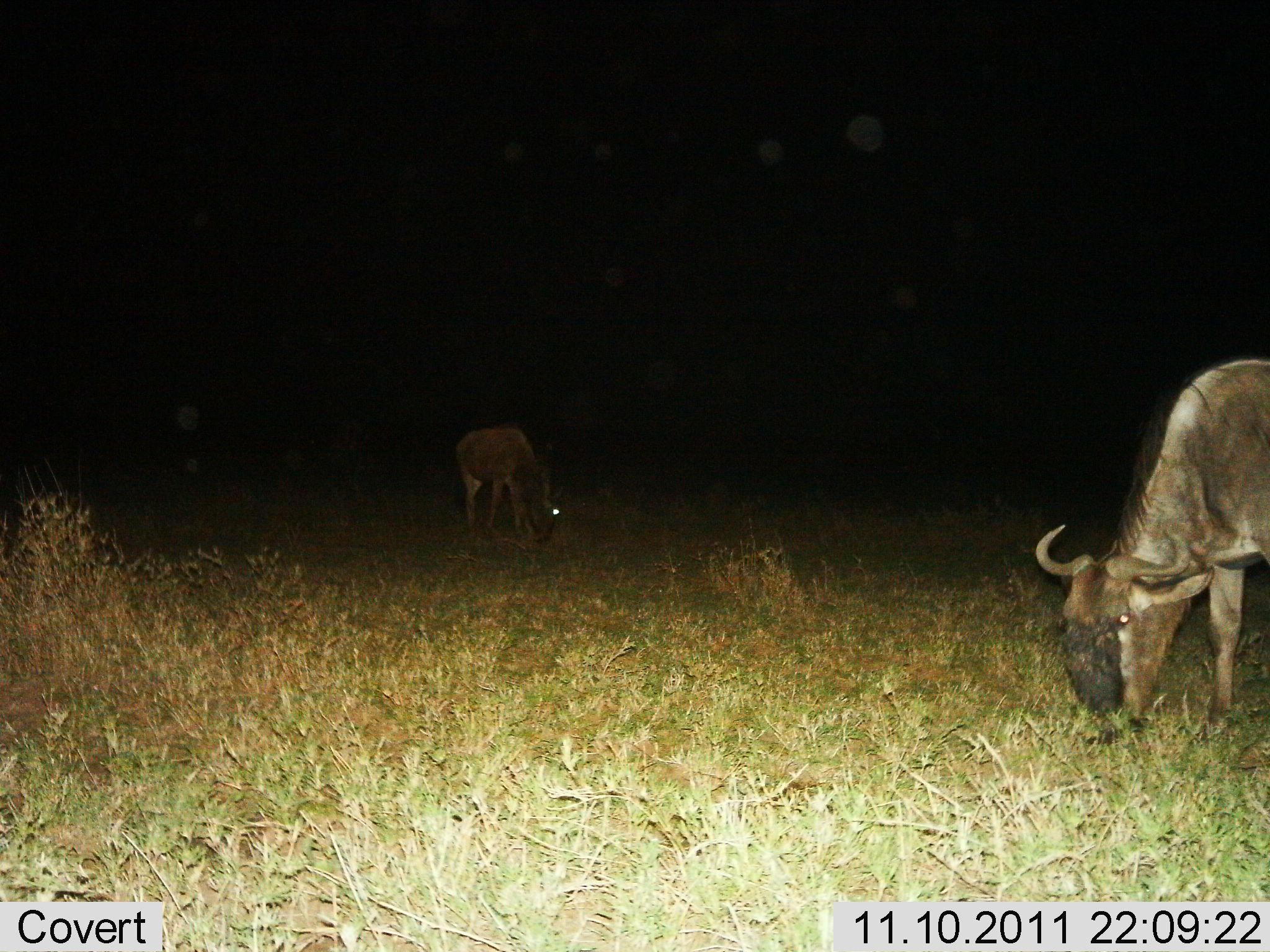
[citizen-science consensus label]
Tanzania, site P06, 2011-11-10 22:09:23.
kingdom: Animalia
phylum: Chordata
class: Mammalia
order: Artiodactyla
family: Bovidae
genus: Connochaetes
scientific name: Connochaetes taurinus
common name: blue wildebeest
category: wildebeest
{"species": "wildebeest (blue wildebeest) (Connochaetes taurinus)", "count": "2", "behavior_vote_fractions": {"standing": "12%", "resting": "0%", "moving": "0%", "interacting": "0%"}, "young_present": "6%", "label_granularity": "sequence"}